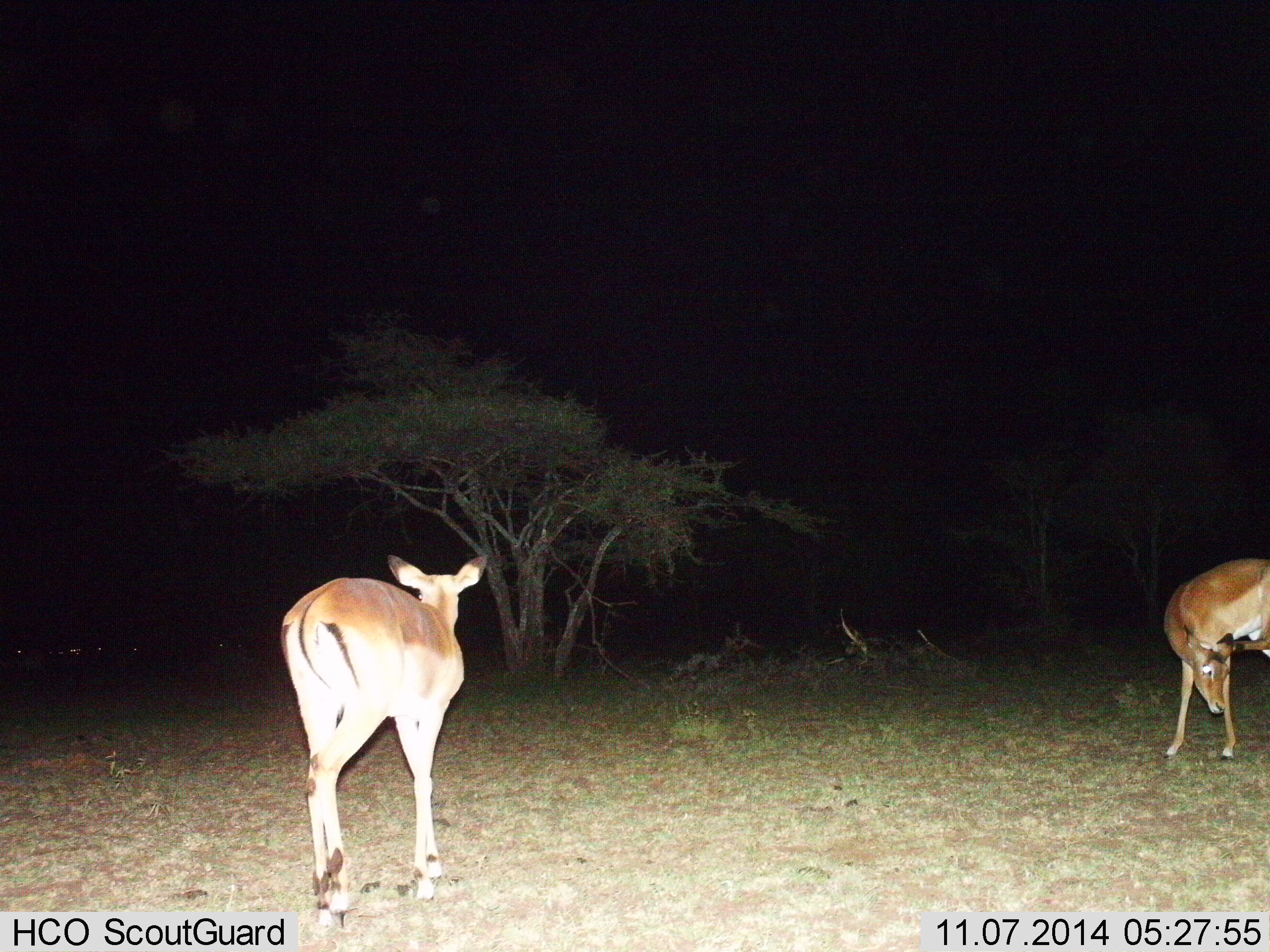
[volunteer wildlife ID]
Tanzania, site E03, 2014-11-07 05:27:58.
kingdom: Animalia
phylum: Chordata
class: Mammalia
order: Artiodactyla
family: Bovidae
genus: Aepyceros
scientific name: Aepyceros melampus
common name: impala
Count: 2.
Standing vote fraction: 70%.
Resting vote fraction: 0%.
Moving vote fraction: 80%.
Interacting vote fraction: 0%.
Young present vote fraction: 0%.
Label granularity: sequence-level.